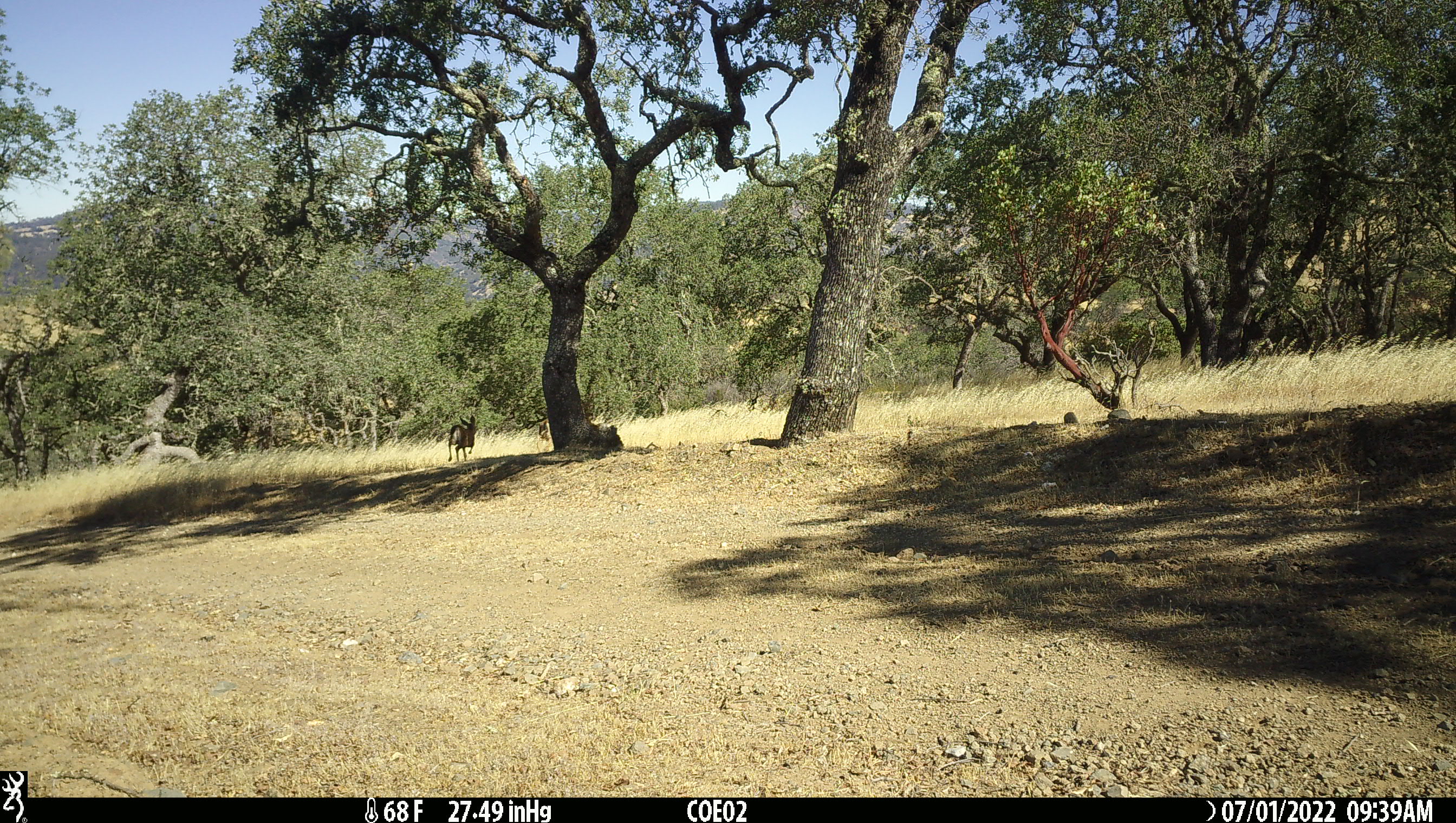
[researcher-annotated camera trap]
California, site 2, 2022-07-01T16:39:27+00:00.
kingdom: Animalia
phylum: Chordata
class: Mammalia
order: Artiodactyla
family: Cervidae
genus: Odocoileus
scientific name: Odocoileus hemionus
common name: mule deer